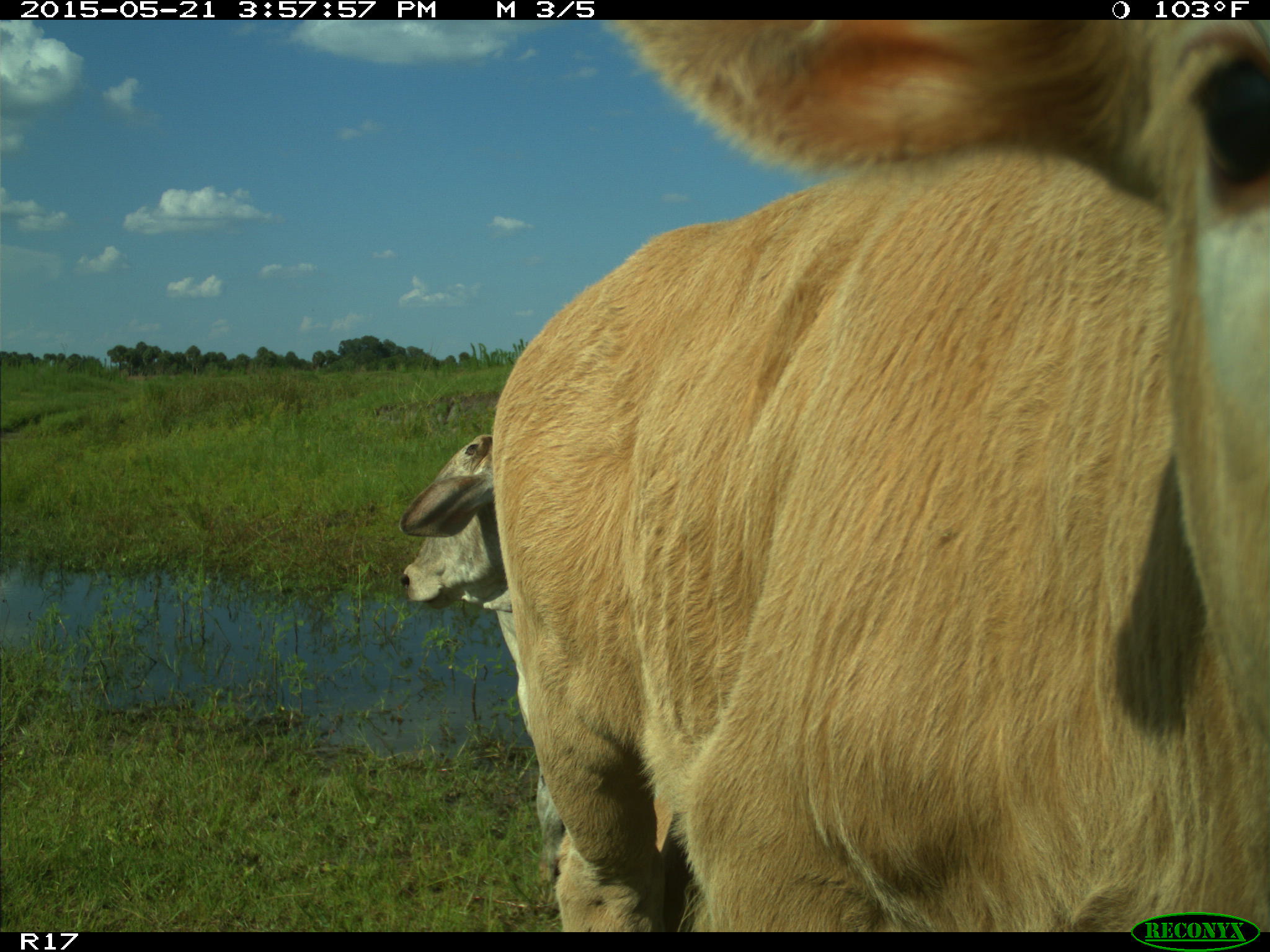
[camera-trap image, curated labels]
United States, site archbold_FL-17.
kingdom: Animalia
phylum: Chordata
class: Mammalia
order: Artiodactyla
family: Bovidae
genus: Bos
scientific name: Bos taurus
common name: domestic cow